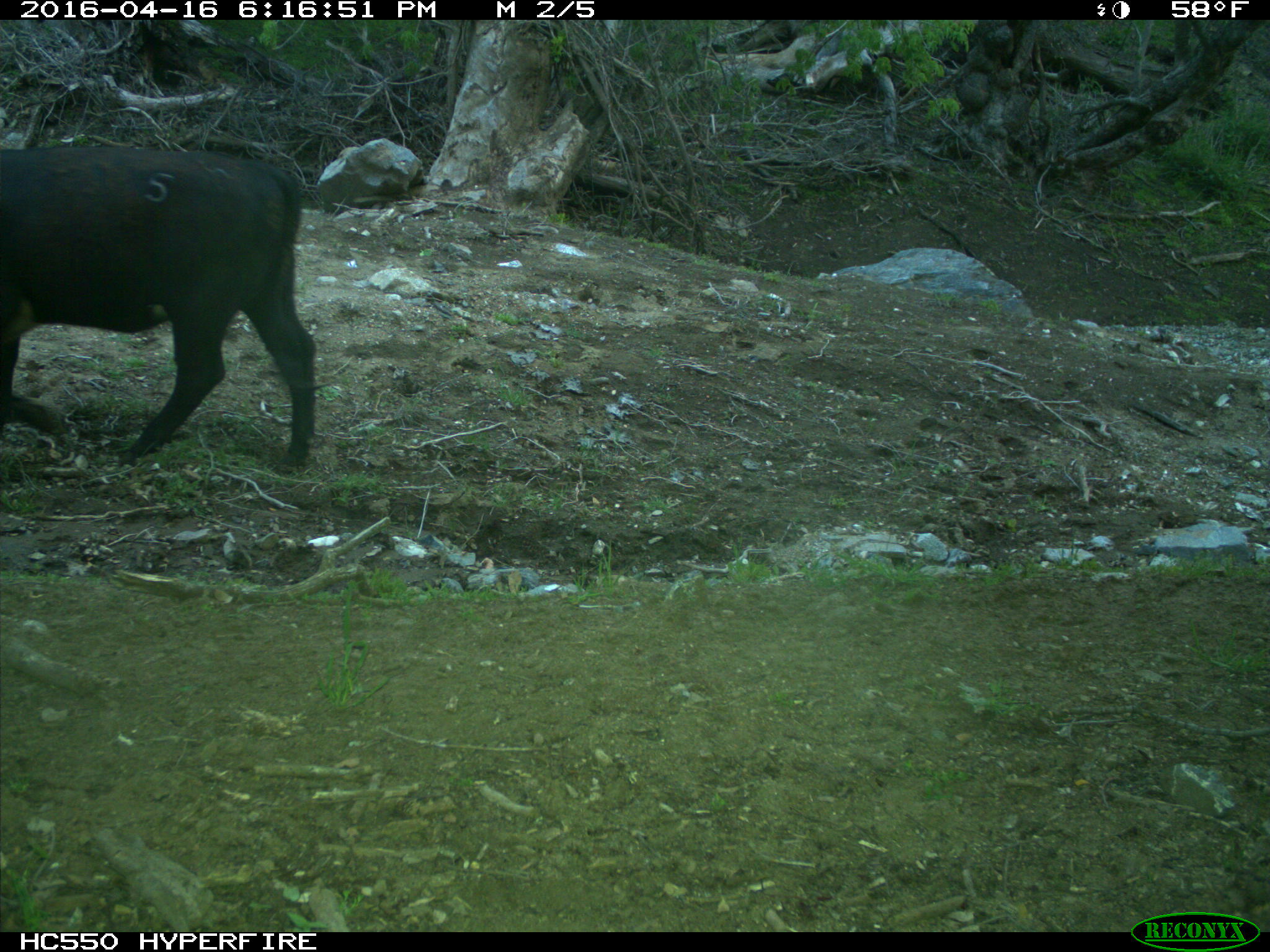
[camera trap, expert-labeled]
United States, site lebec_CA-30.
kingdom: Animalia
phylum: Chordata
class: Mammalia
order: Artiodactyla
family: Bovidae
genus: Bos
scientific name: Bos taurus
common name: domestic cow